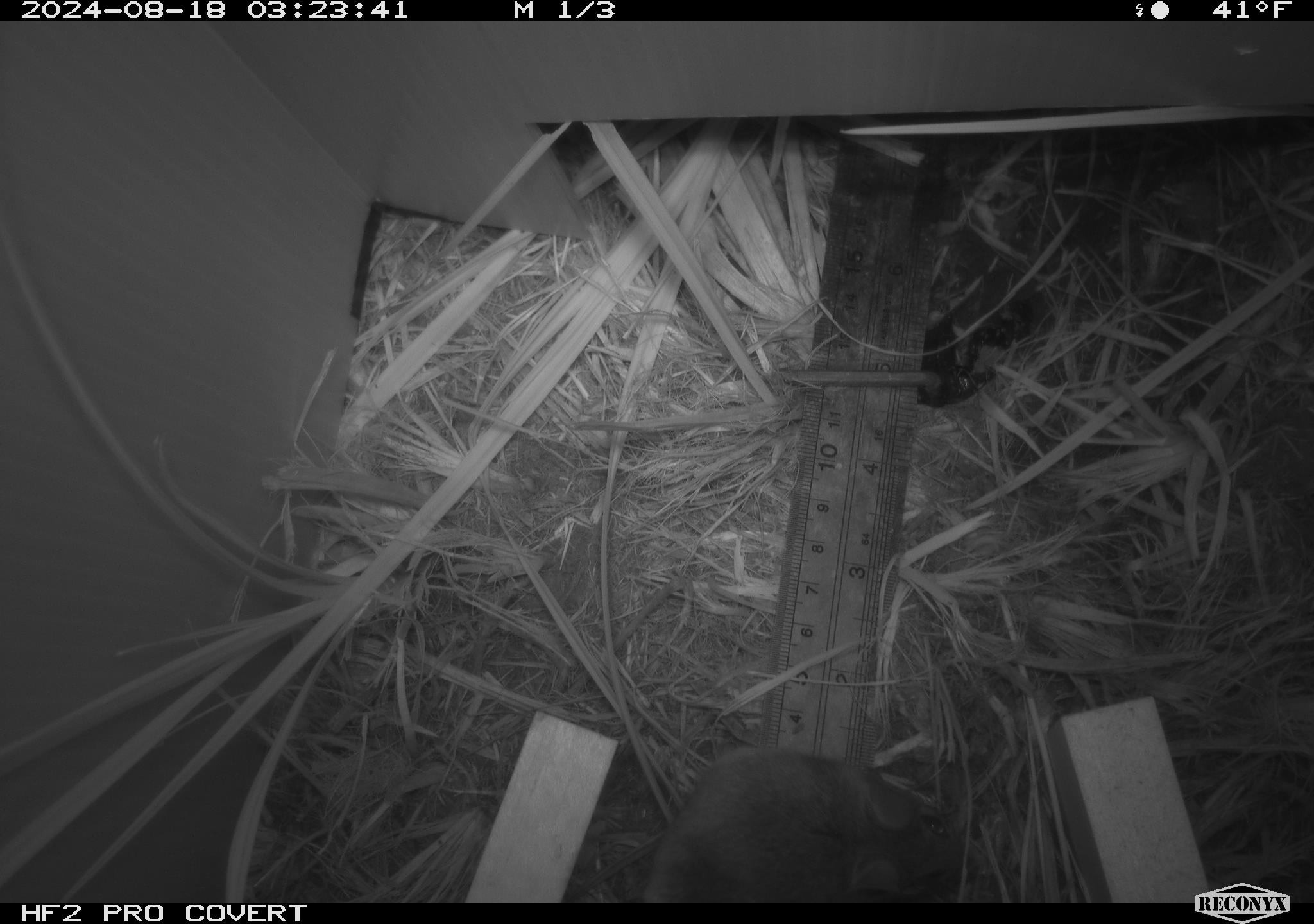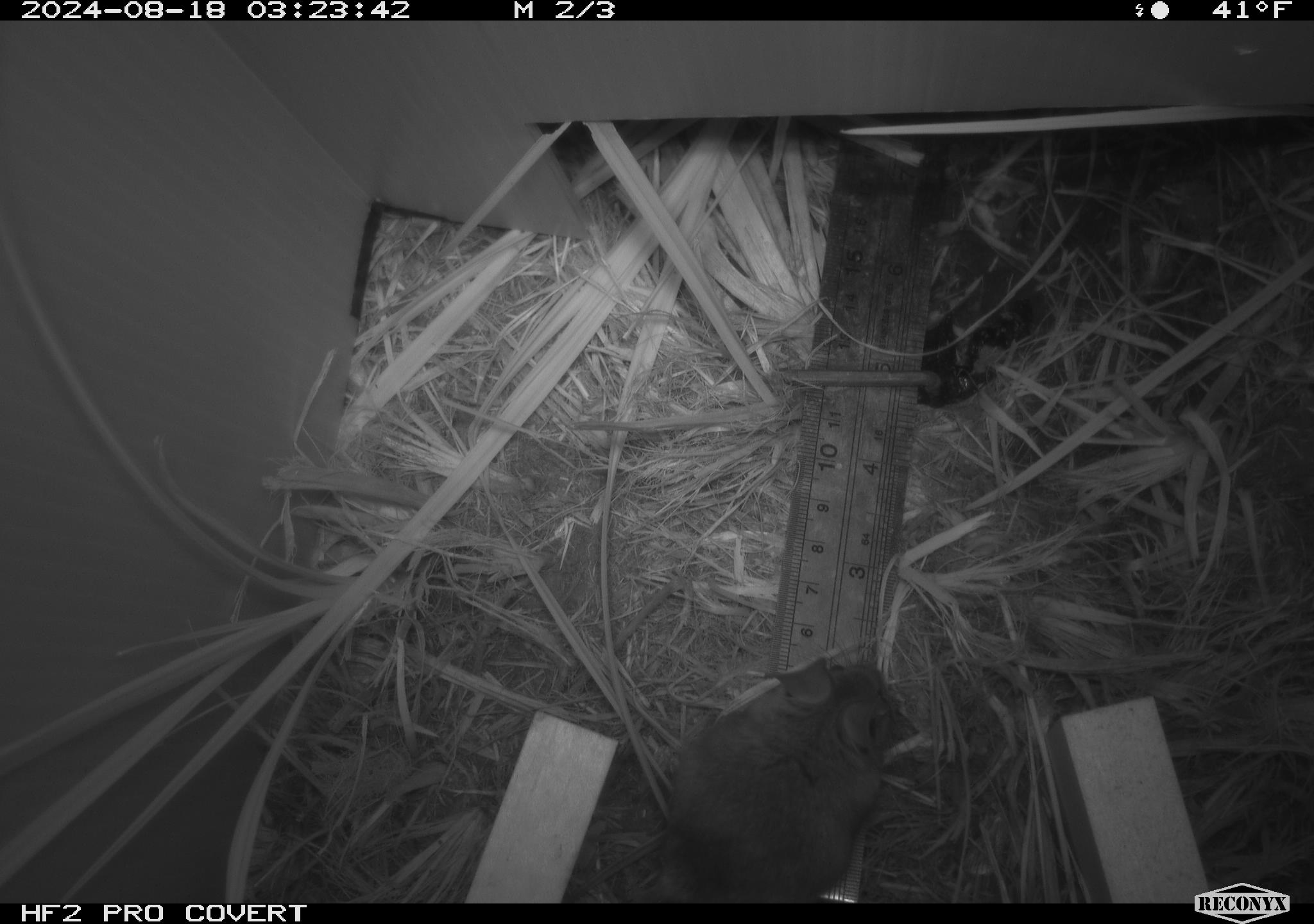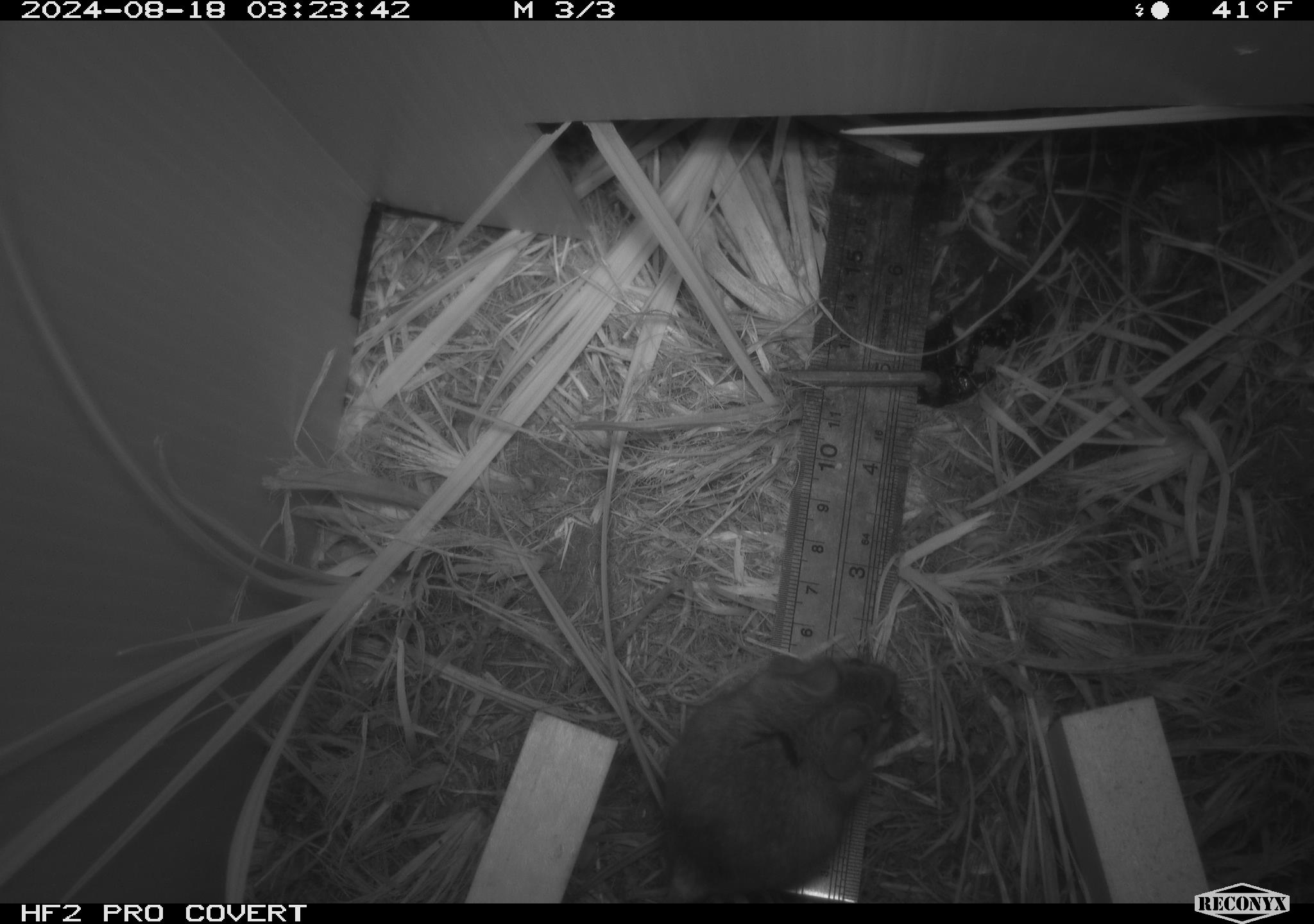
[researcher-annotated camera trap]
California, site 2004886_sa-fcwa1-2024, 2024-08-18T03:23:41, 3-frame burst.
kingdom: Animalia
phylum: Chordata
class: Mammalia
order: Rodentia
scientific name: Rodentia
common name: mouse species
Mouse species (Rodentia).